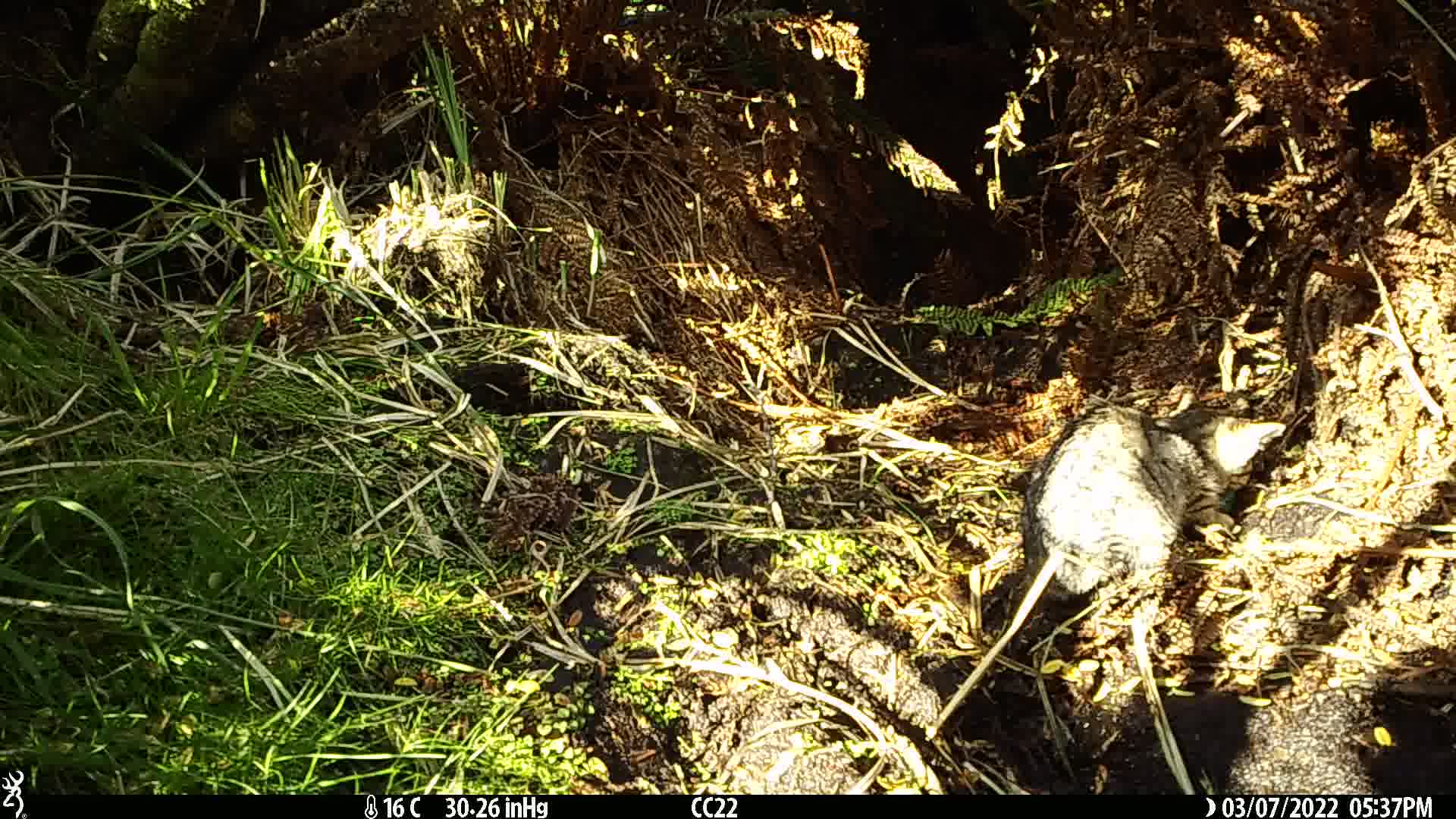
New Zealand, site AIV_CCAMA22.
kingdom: Animalia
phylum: Chordata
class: Mammalia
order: Carnivora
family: Felidae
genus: Felis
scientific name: Felis catus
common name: domestic cat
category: cat